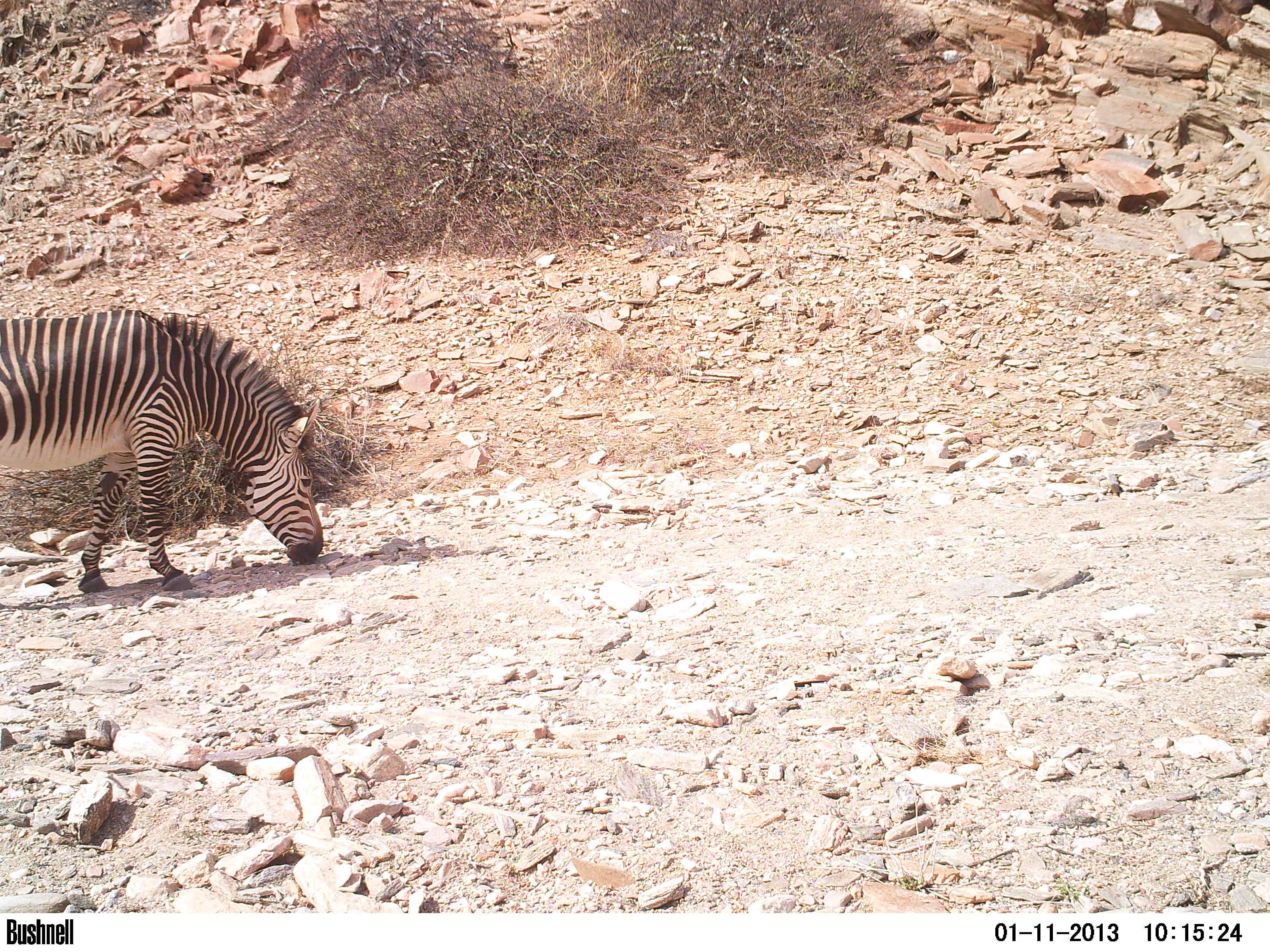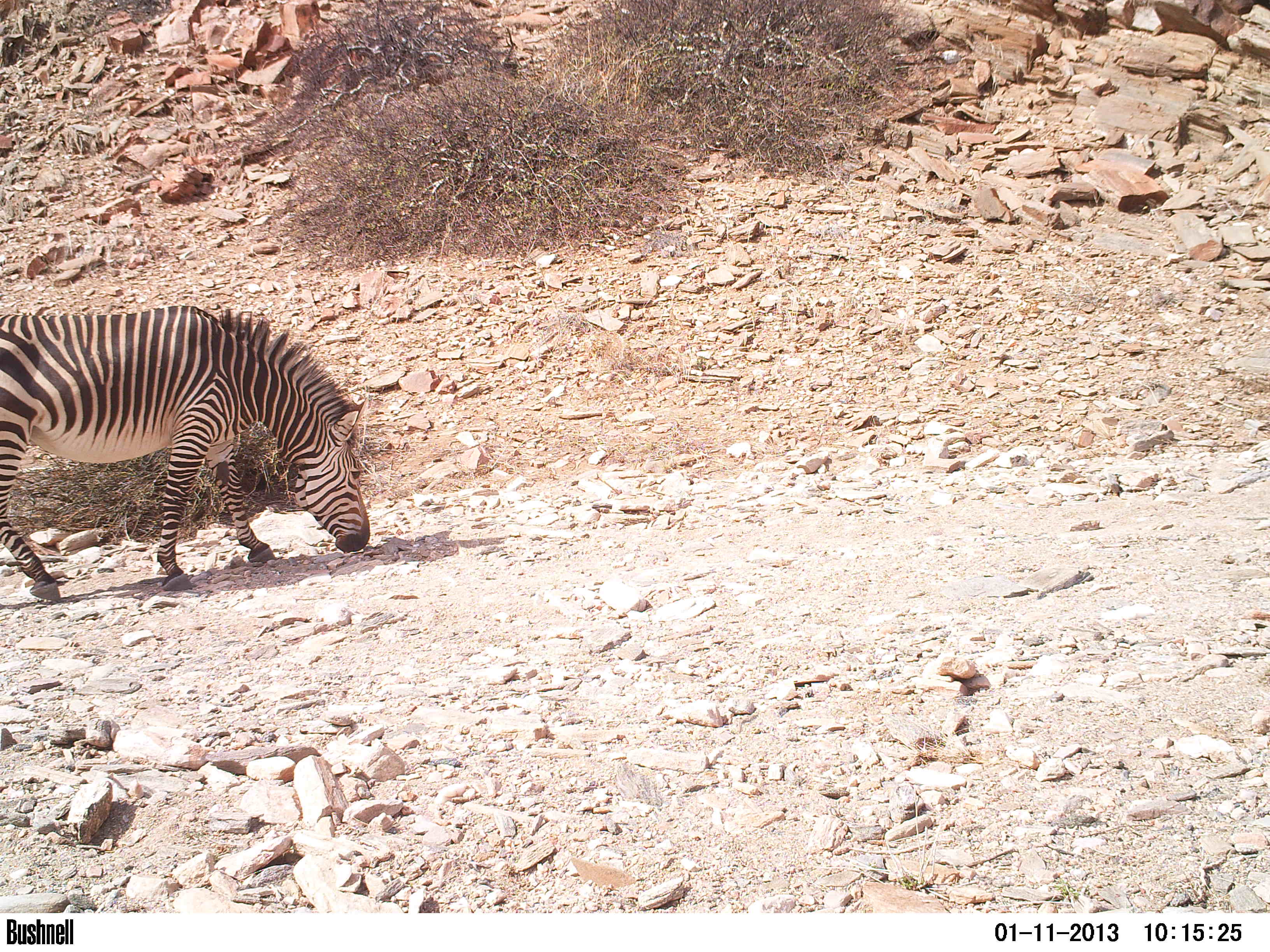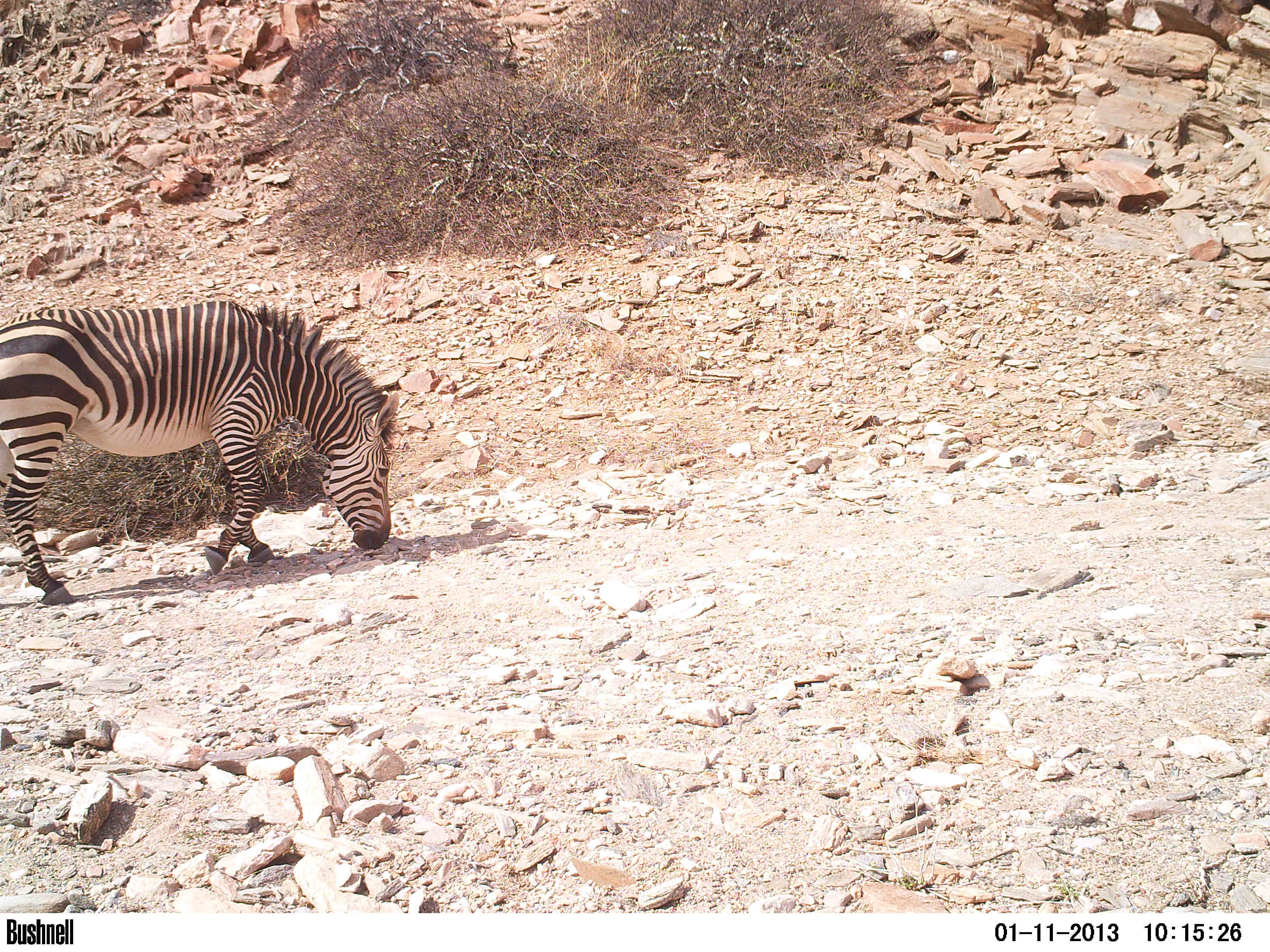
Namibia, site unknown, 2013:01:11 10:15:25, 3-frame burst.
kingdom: Animalia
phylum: Chordata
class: Mammalia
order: Perissodactyla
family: Equidae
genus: Equus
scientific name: Equus zebra hartmannae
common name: hartmann's mountain zebra